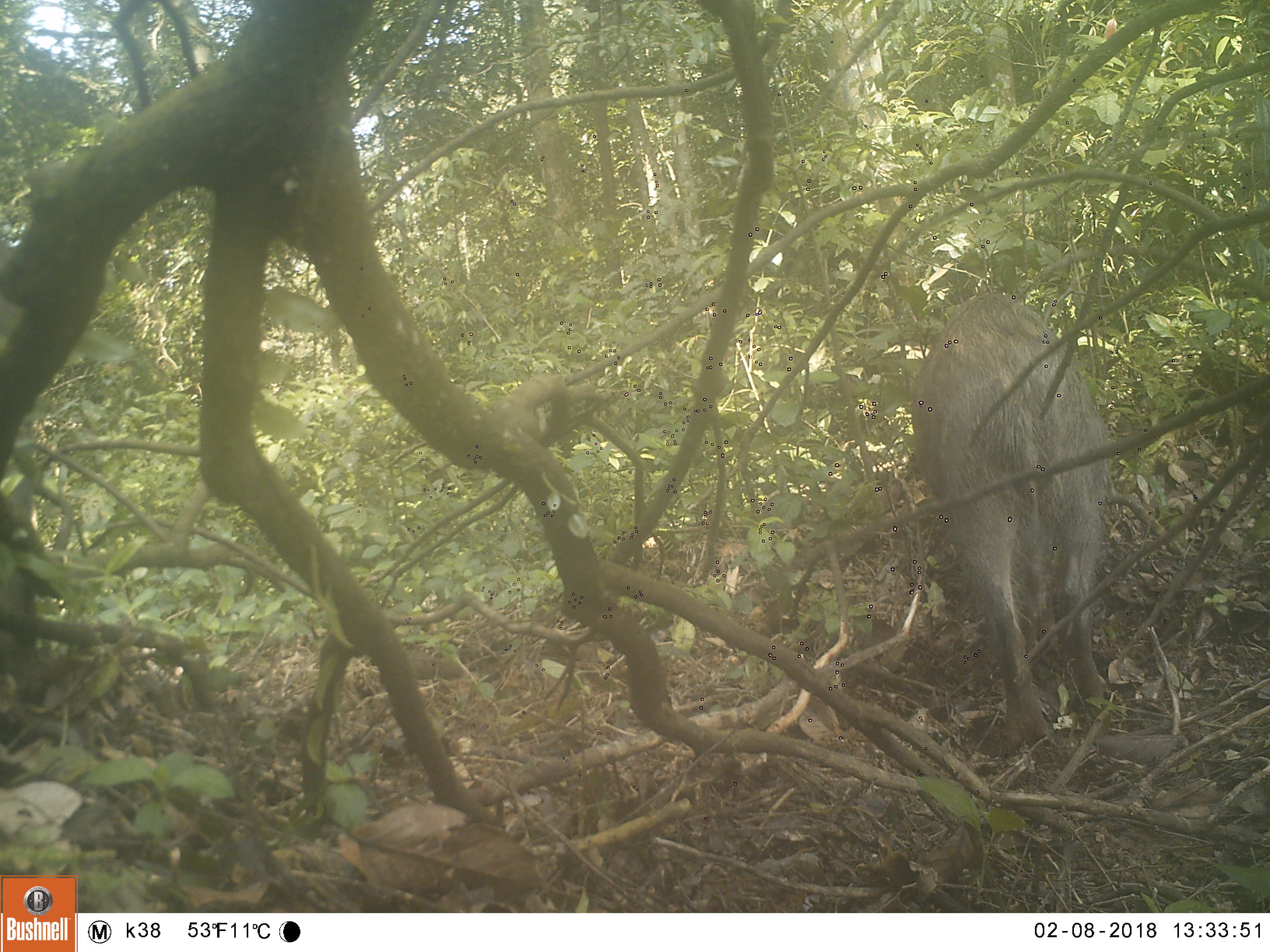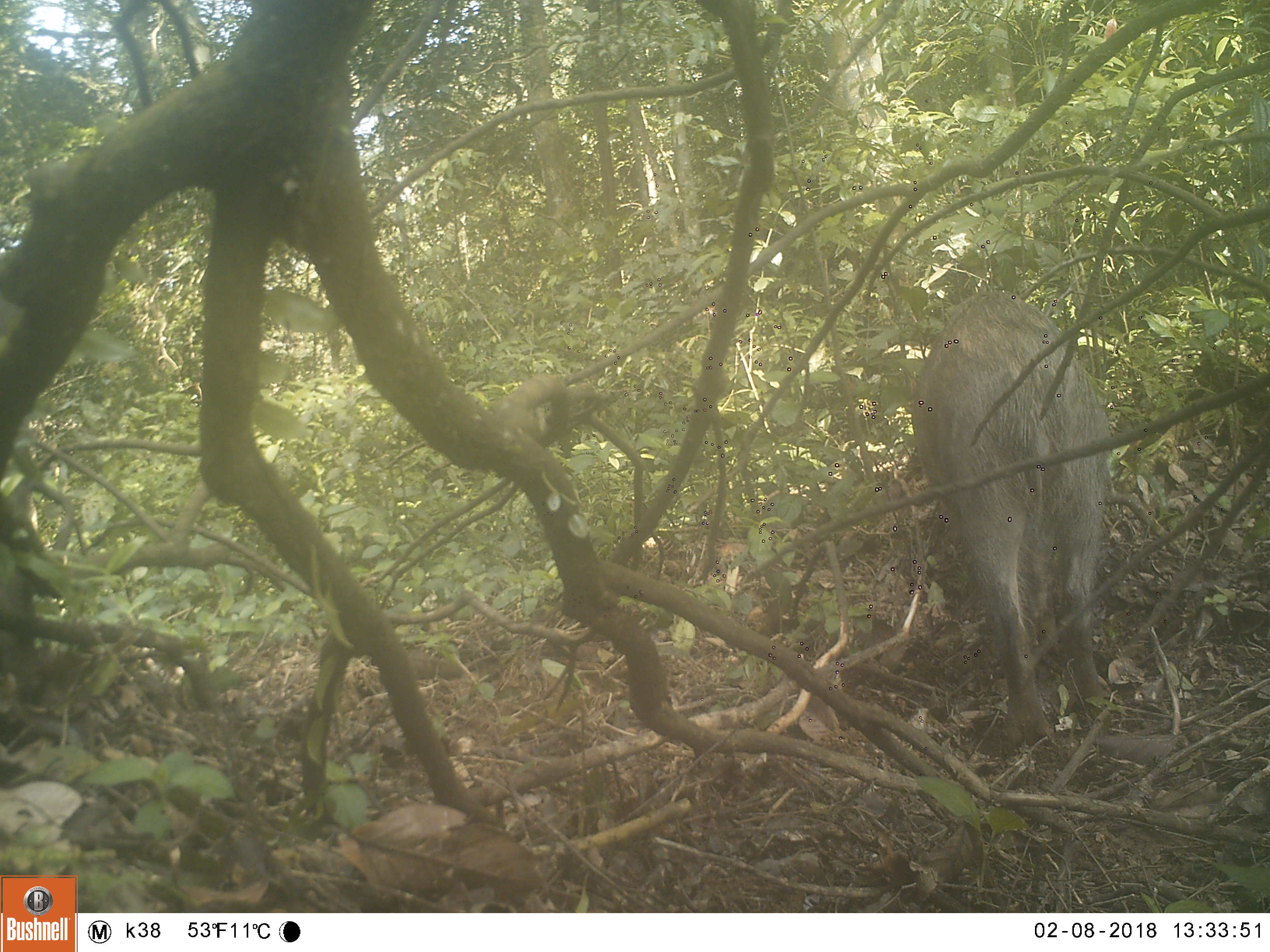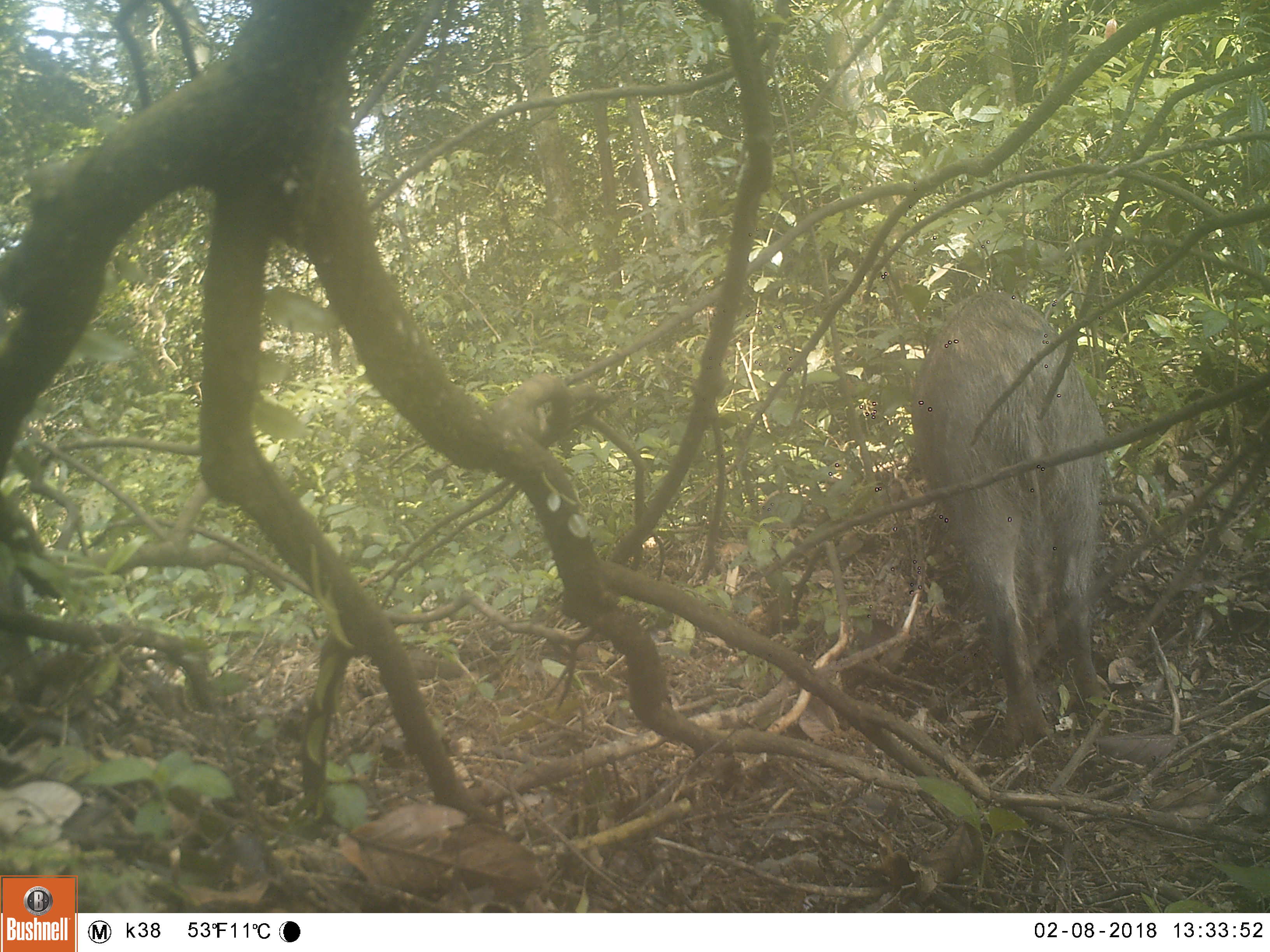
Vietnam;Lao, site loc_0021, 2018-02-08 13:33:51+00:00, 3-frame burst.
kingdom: Animalia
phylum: Chordata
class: Mammalia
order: Artiodactyla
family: Suidae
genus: Sus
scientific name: Sus scrofa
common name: eurasian wild pig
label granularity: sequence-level